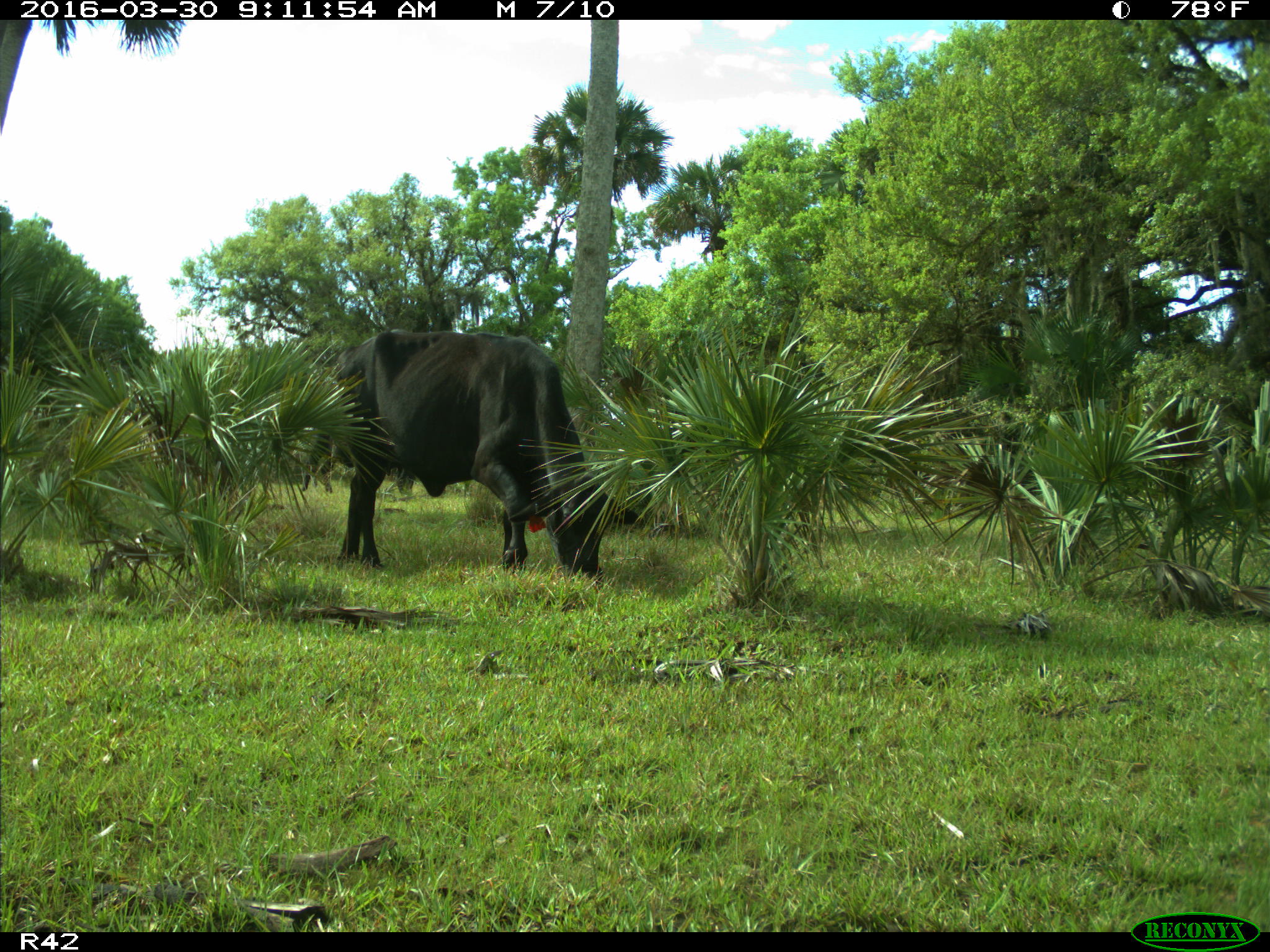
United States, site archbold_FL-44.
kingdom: Animalia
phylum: Chordata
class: Mammalia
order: Artiodactyla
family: Bovidae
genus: Bos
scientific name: Bos taurus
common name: domestic cow